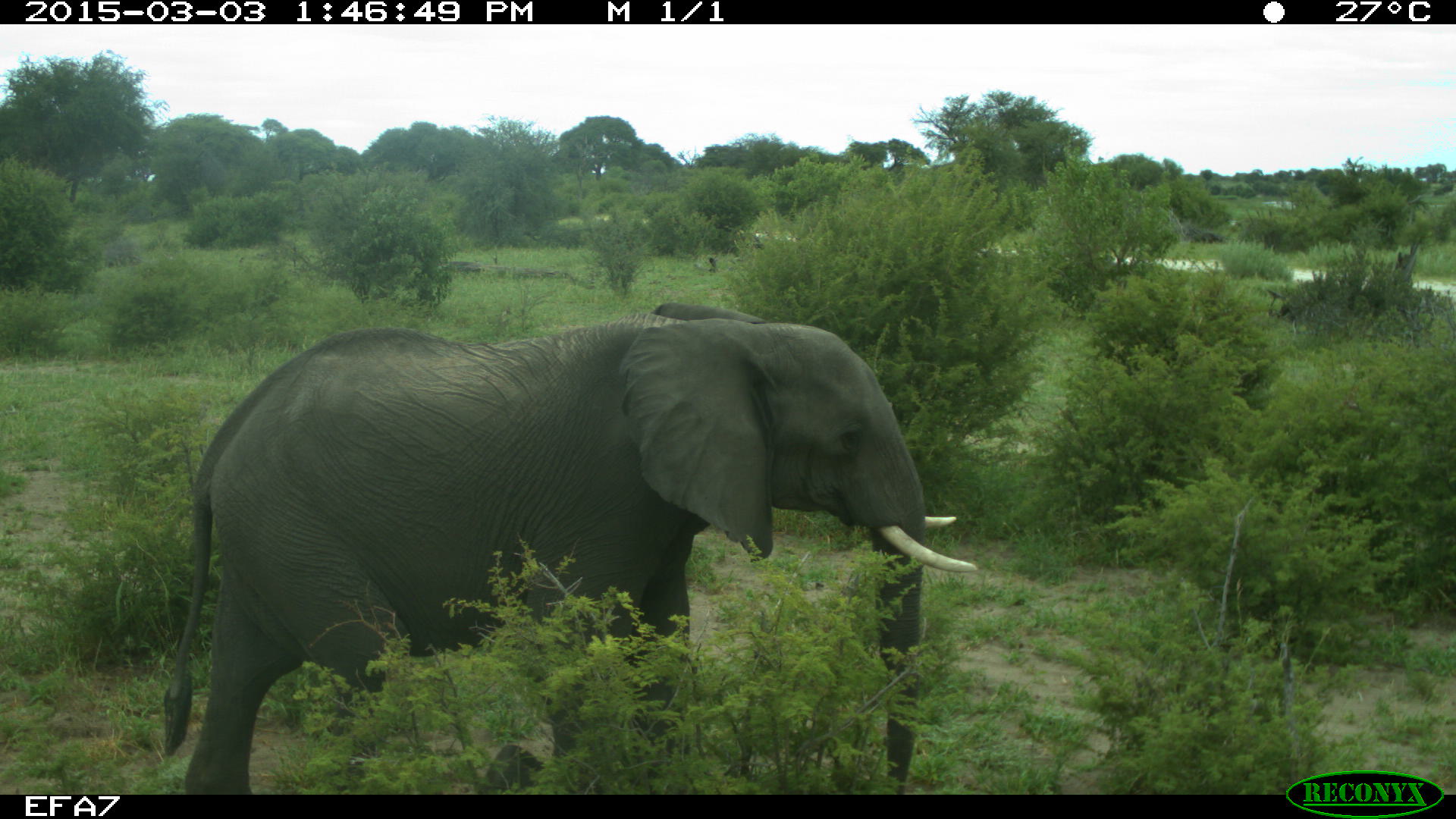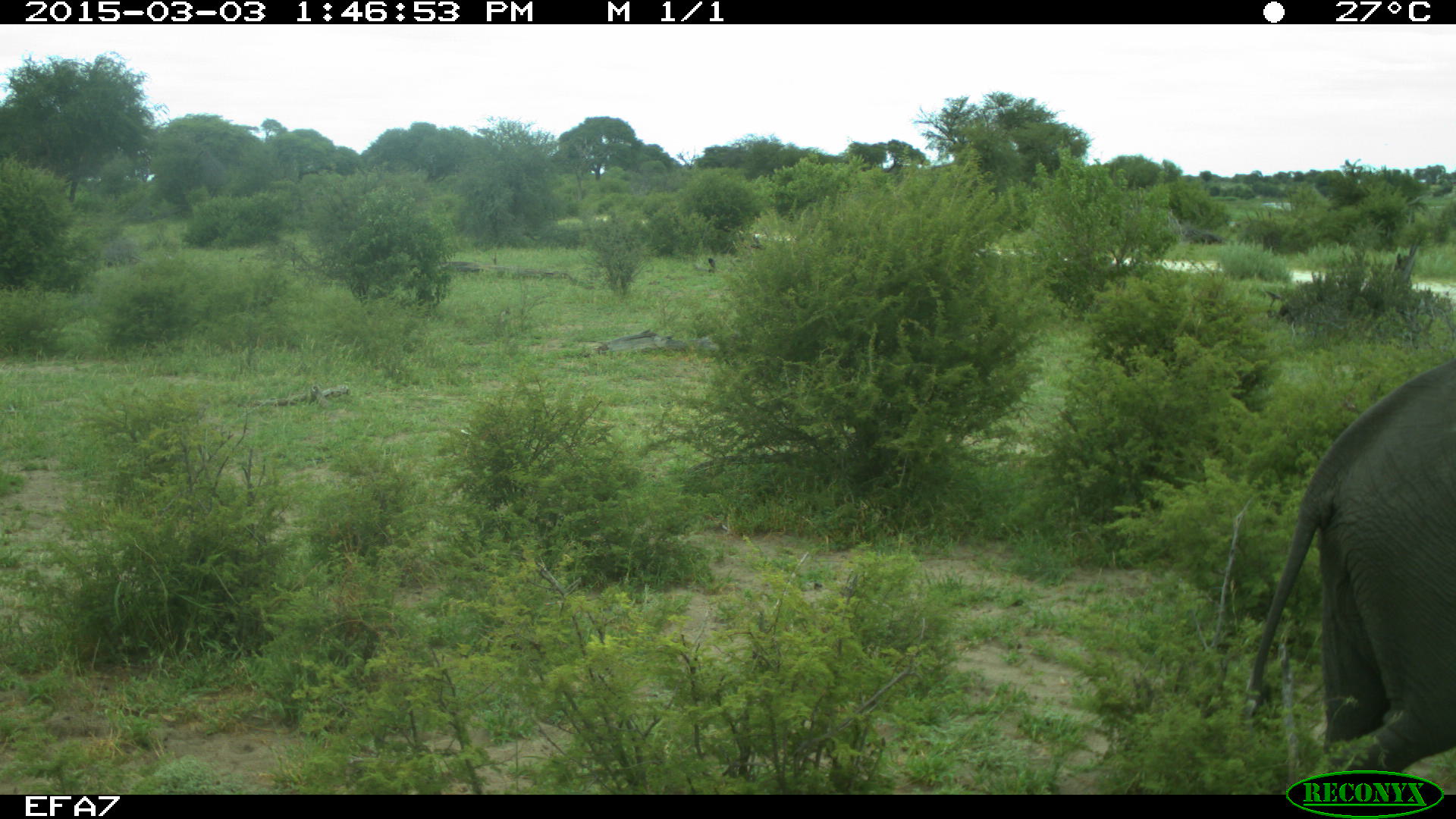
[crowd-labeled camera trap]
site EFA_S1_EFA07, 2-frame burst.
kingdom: Animalia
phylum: Chordata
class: Mammalia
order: Proboscidea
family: Elephantidae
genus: Loxodonta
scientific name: Loxodonta africana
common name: african bush elephant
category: elephant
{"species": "elephant (african bush elephant) (Loxodonta africana)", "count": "1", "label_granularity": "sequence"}